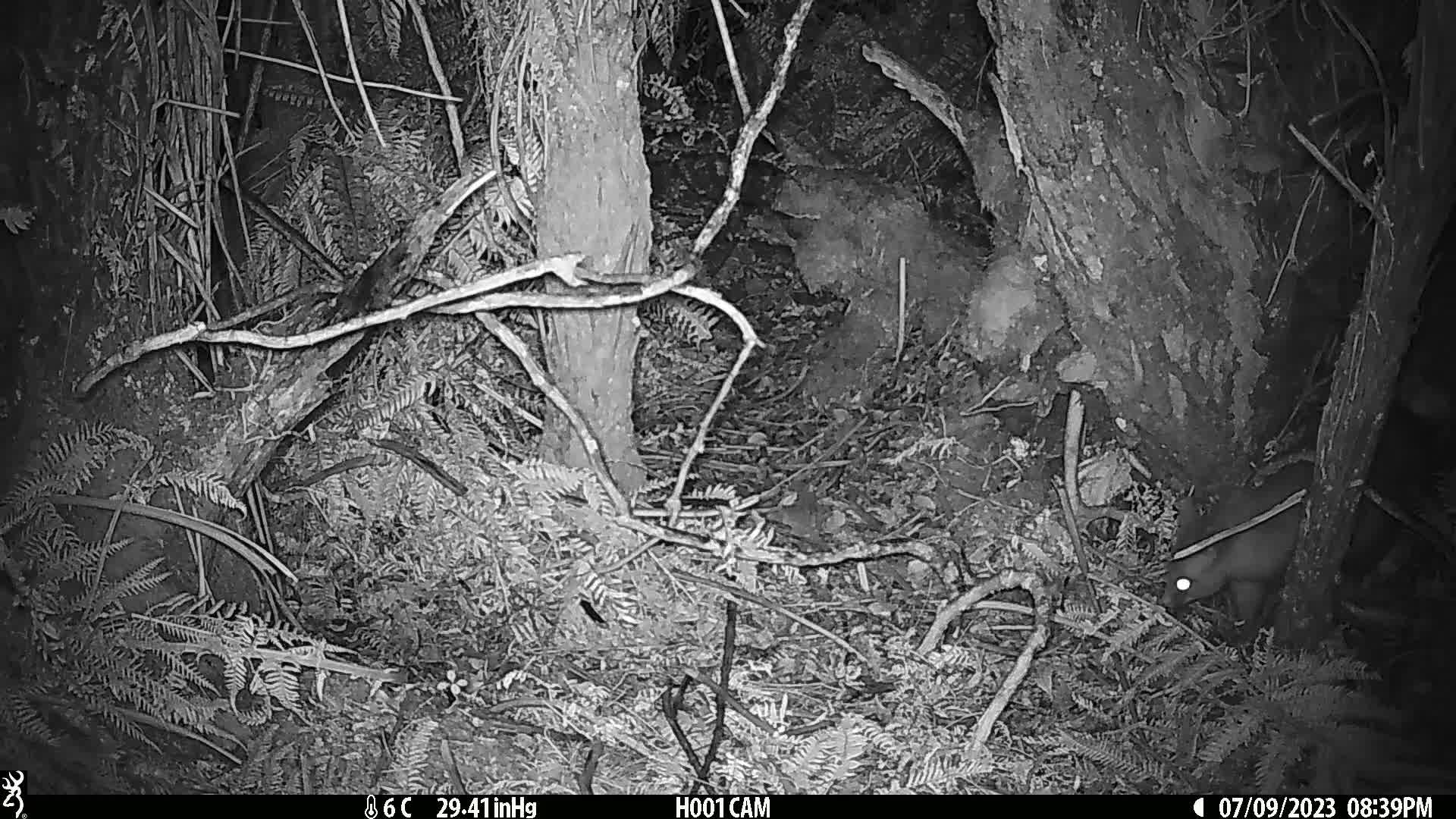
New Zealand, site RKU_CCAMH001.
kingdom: Animalia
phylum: Chordata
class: Mammalia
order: Diprotodontia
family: Phalangeridae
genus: Trichosurus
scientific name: Trichosurus vulpecula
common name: common brushtail possum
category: possum